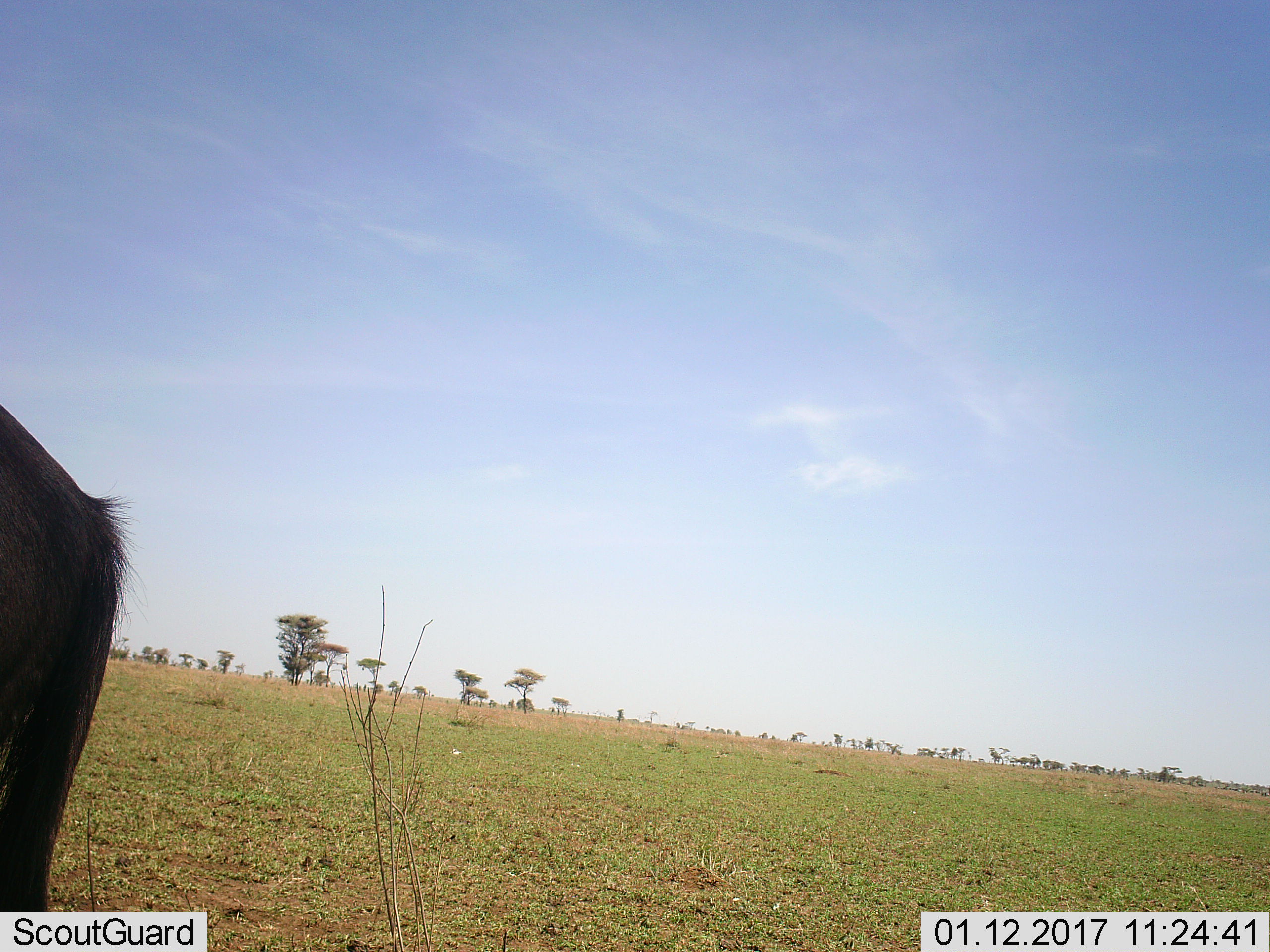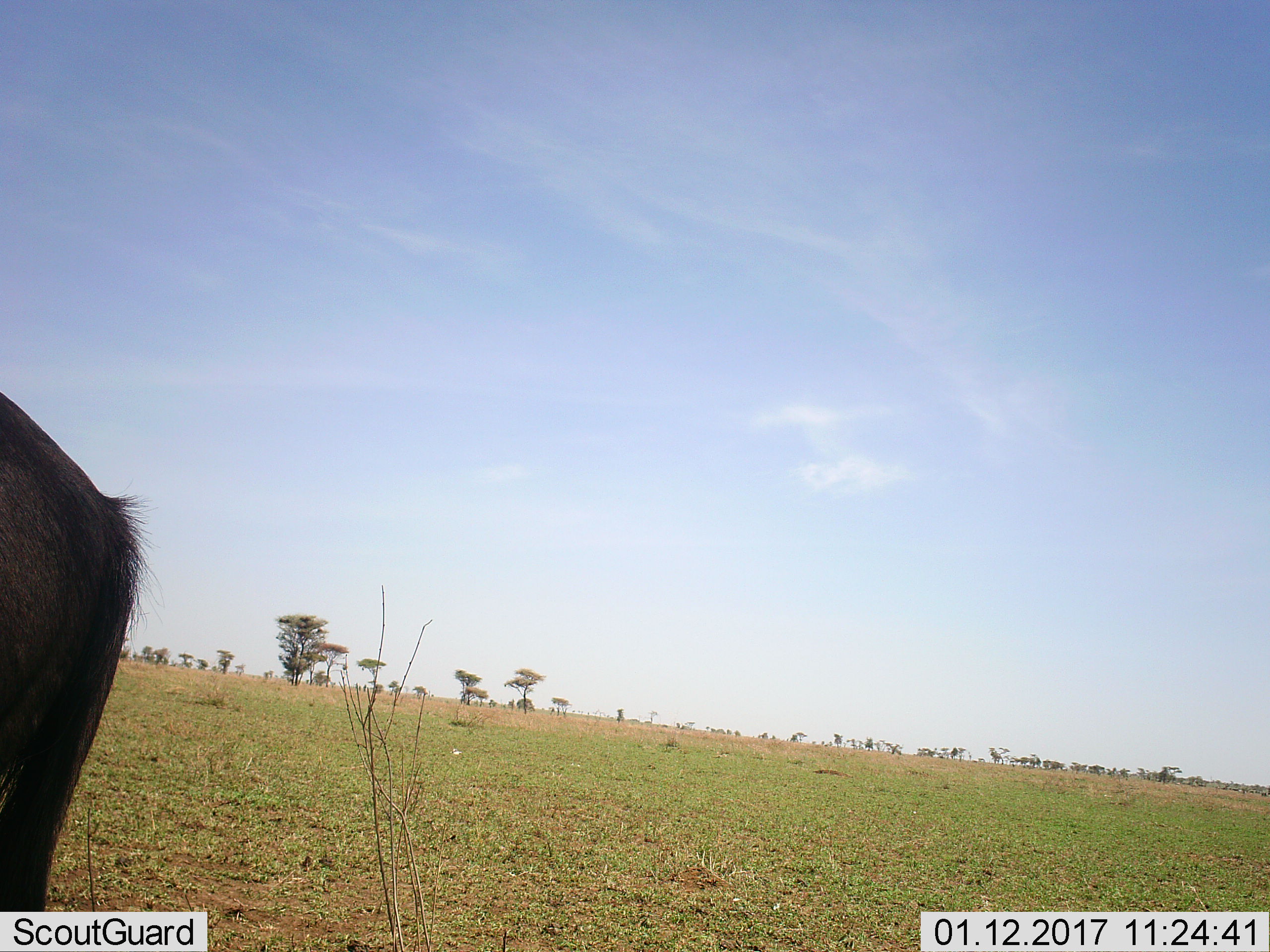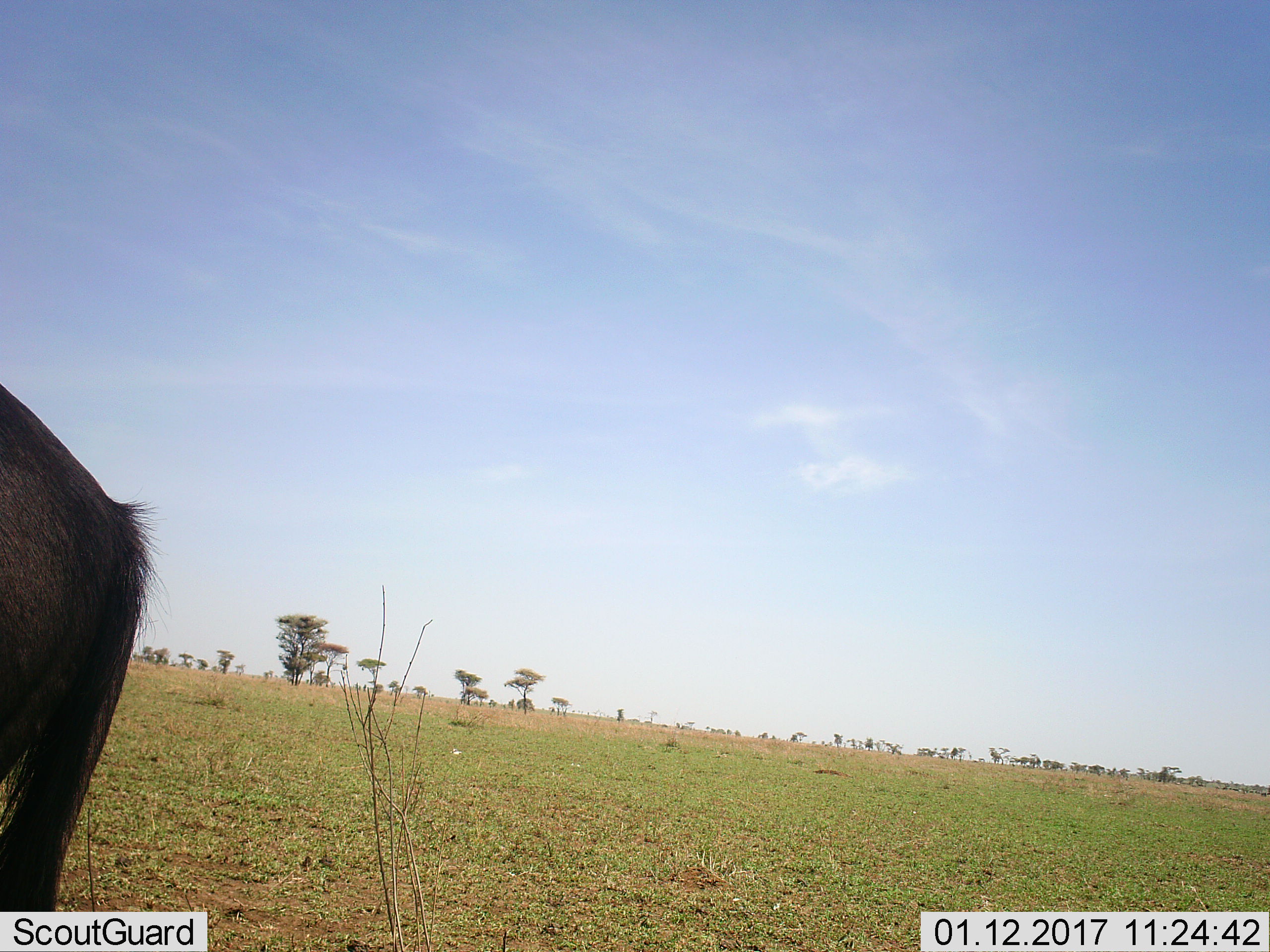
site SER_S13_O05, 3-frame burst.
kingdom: Animalia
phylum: Chordata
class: Mammalia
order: Artiodactyla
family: Bovidae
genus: Connochaetes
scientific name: Connochaetes taurinus taurinus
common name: blue wildebeest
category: wildebeestblue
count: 1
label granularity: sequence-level